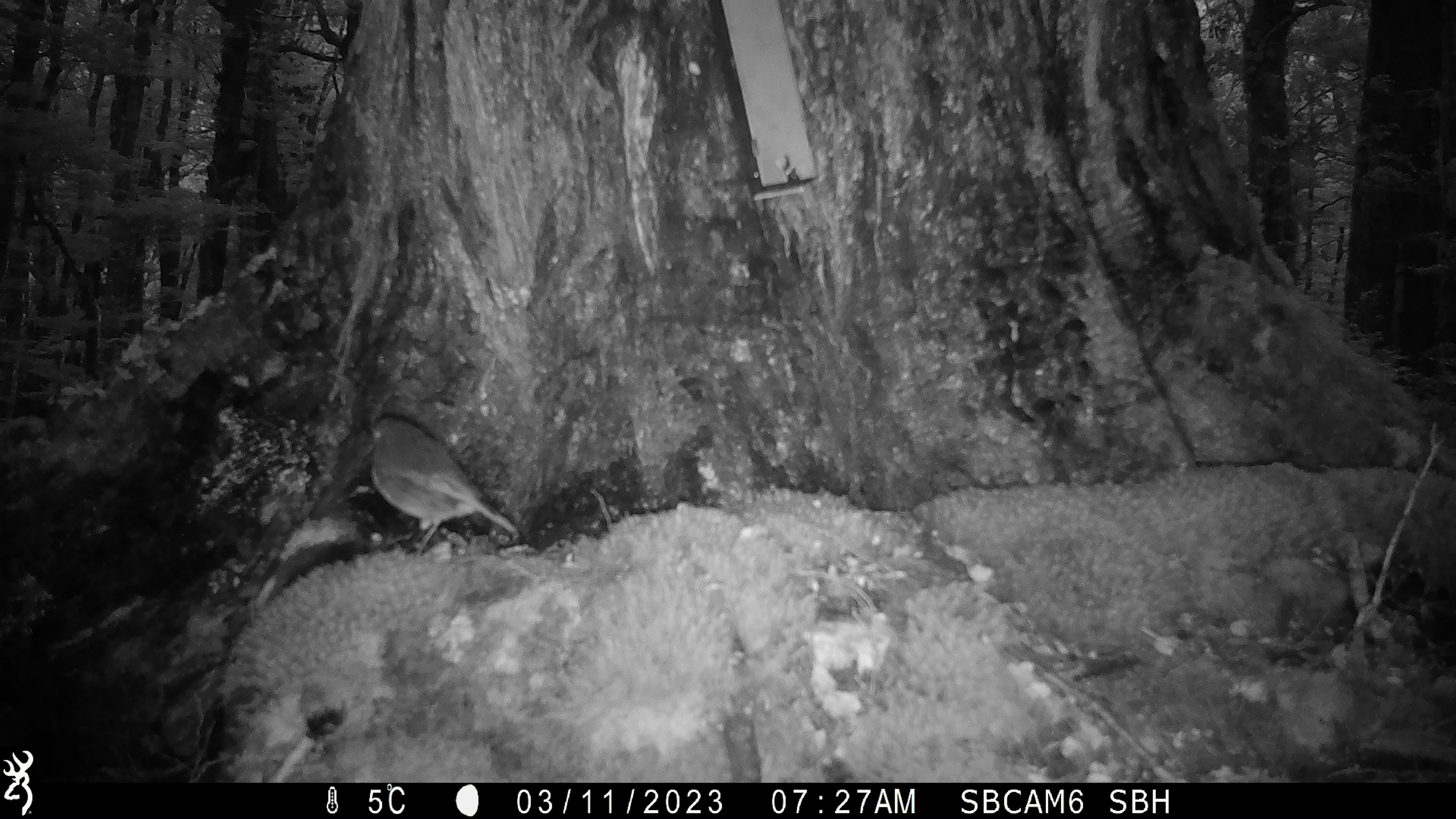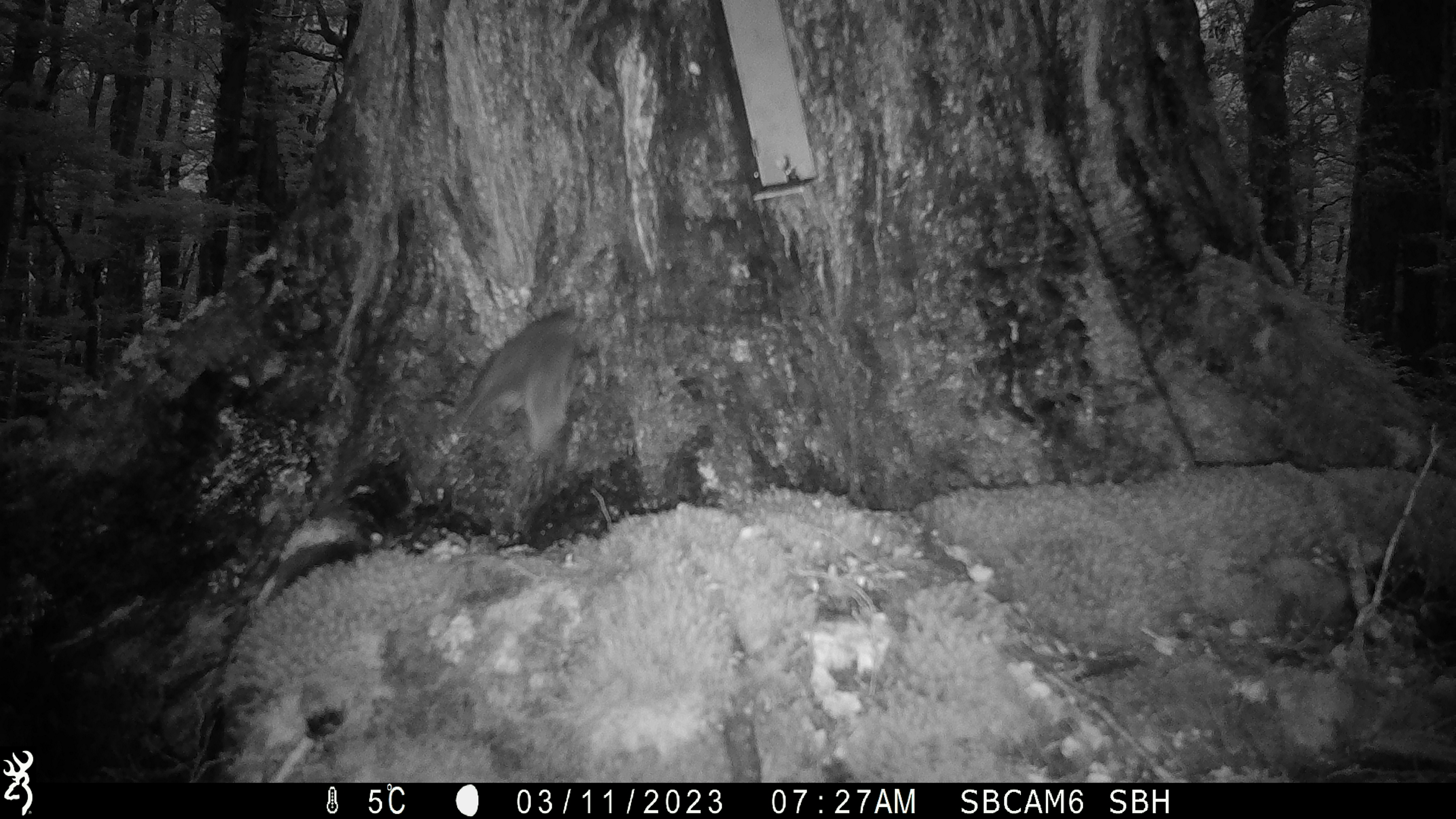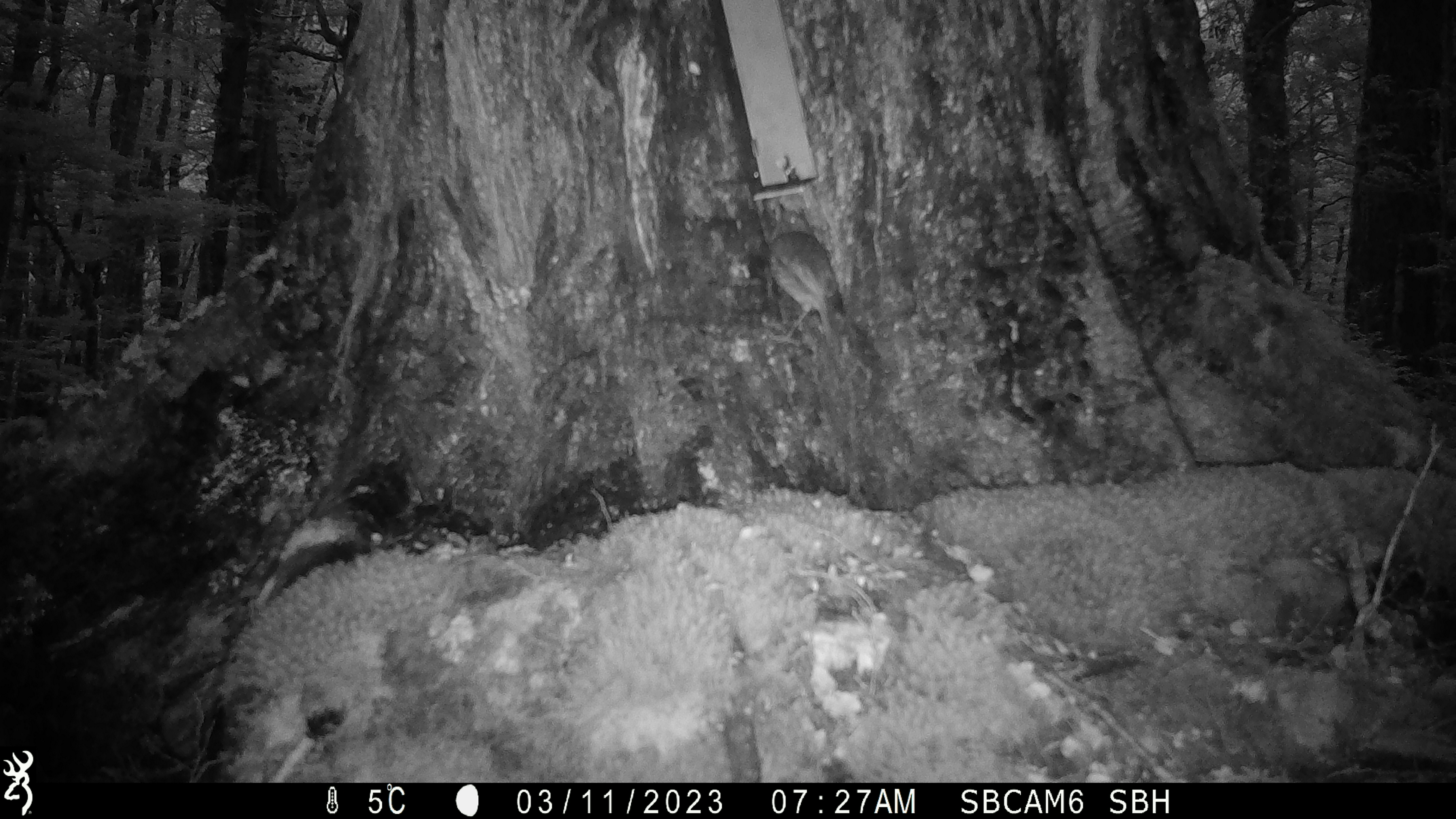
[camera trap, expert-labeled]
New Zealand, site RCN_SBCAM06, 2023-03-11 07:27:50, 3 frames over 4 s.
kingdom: Animalia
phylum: Chordata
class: Aves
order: Passeriformes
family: Petroicidae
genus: Petroica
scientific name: Petroica australis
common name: new zealand robin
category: robin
Robin (new zealand robin) (Petroica australis).